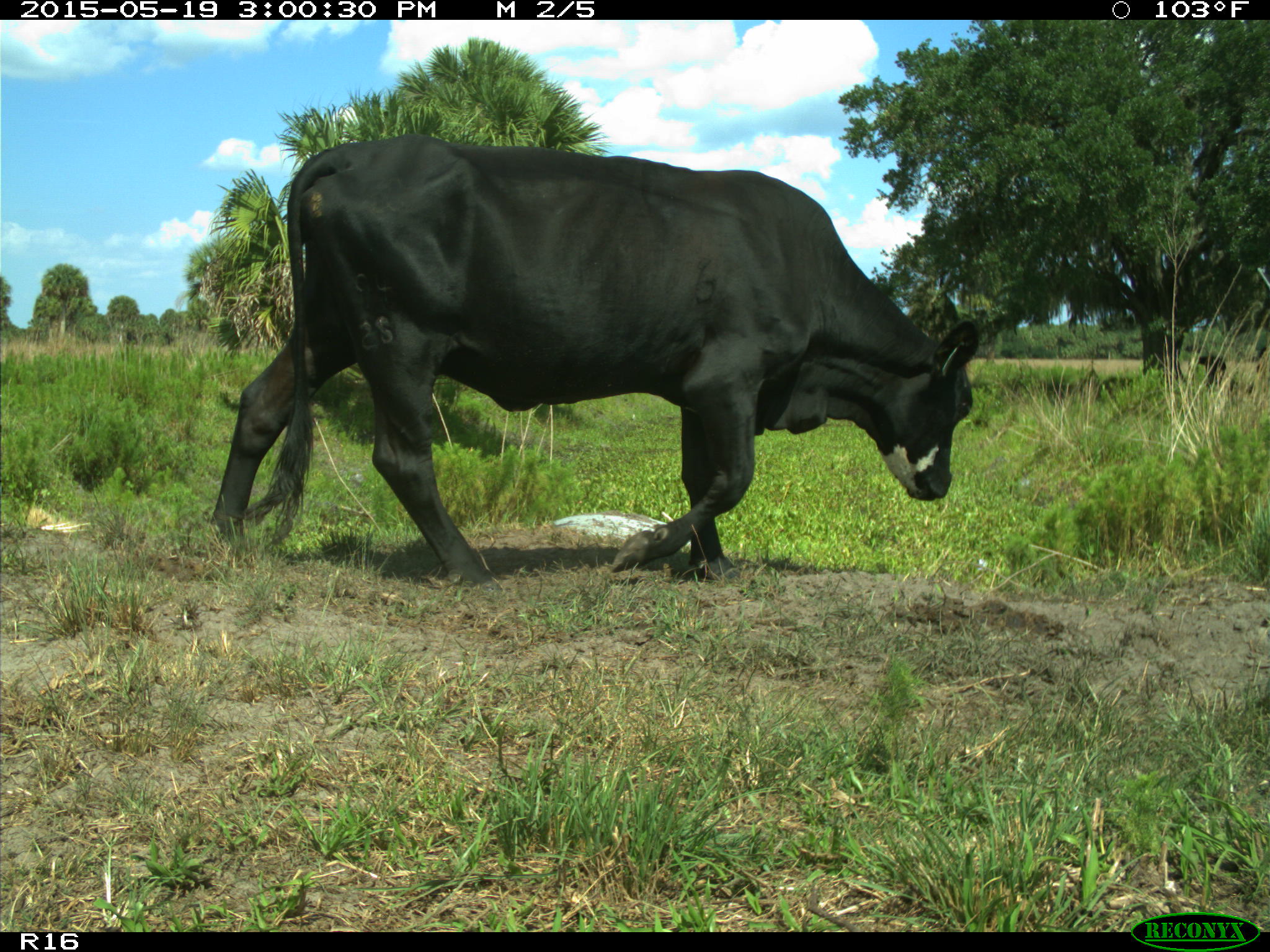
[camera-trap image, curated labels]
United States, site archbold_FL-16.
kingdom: Animalia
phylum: Chordata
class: Mammalia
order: Artiodactyla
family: Bovidae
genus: Bos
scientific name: Bos taurus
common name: domestic cow